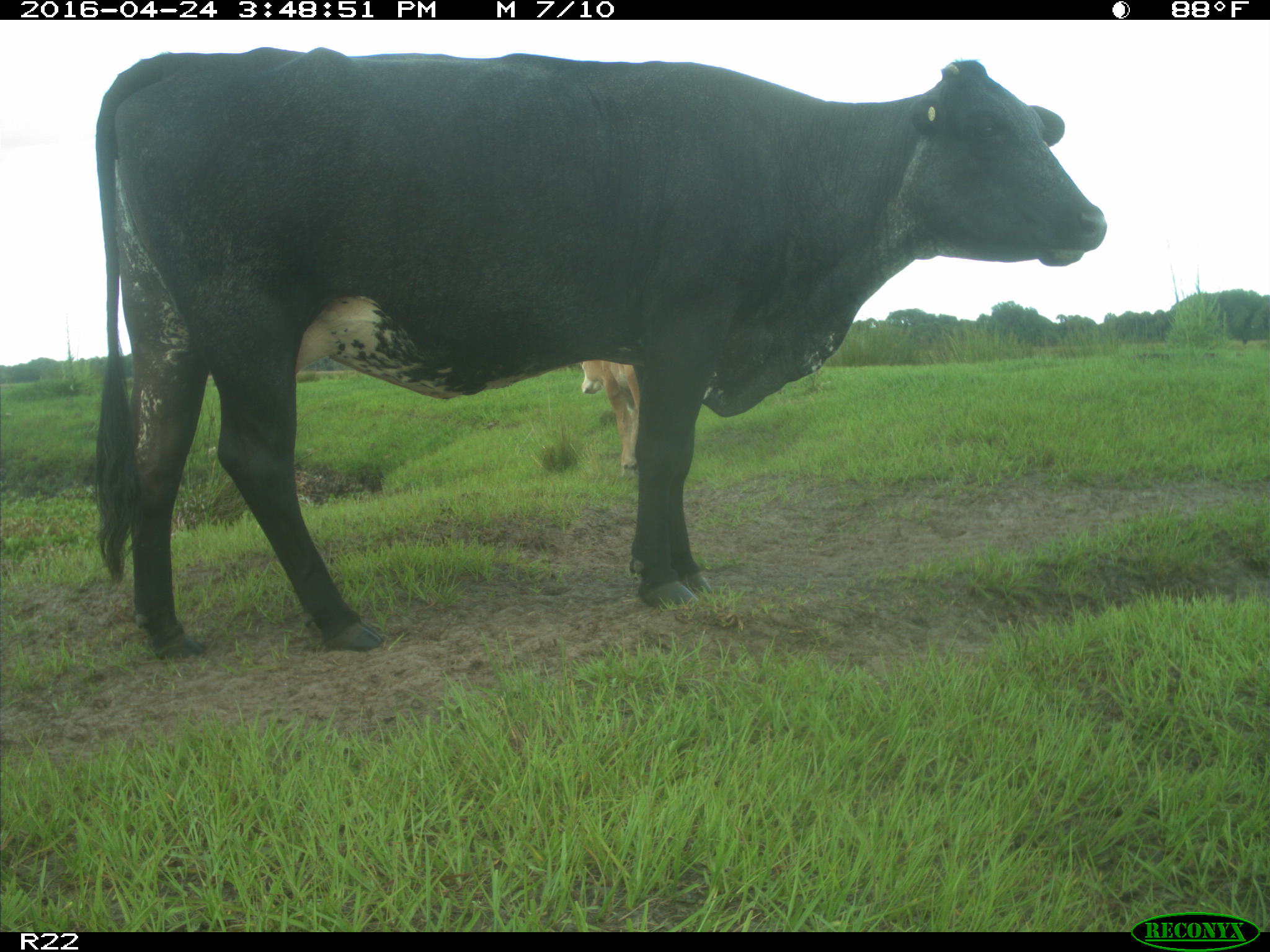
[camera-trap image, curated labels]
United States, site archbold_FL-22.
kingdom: Animalia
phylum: Chordata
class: Mammalia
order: Artiodactyla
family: Bovidae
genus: Bos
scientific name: Bos taurus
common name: domestic cow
Bos taurus (domestic cow).